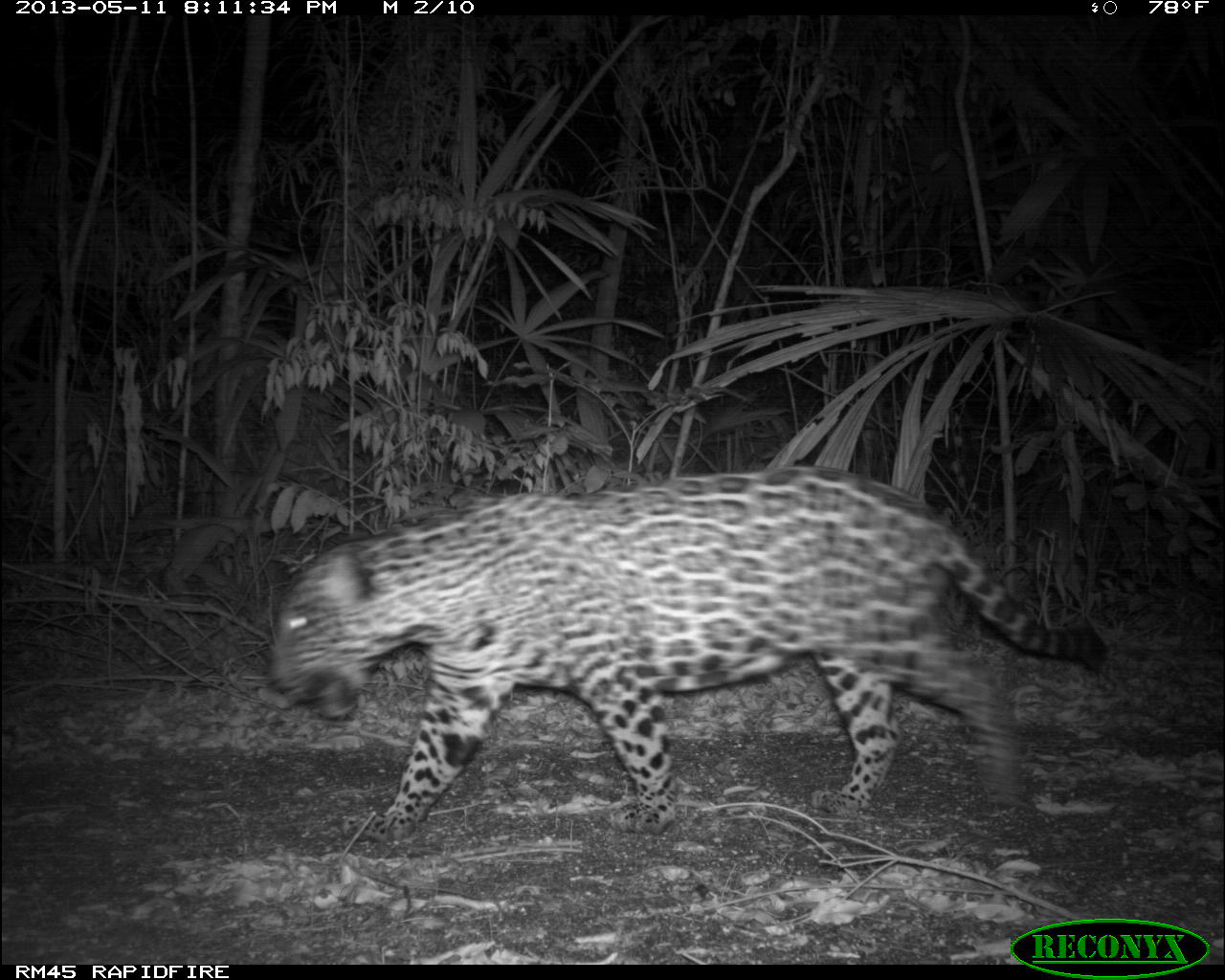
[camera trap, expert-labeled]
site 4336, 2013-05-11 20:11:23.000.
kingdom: Animalia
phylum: Chordata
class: Mammalia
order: Carnivora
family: Felidae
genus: Panthera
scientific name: Panthera onca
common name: jaguar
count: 1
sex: male